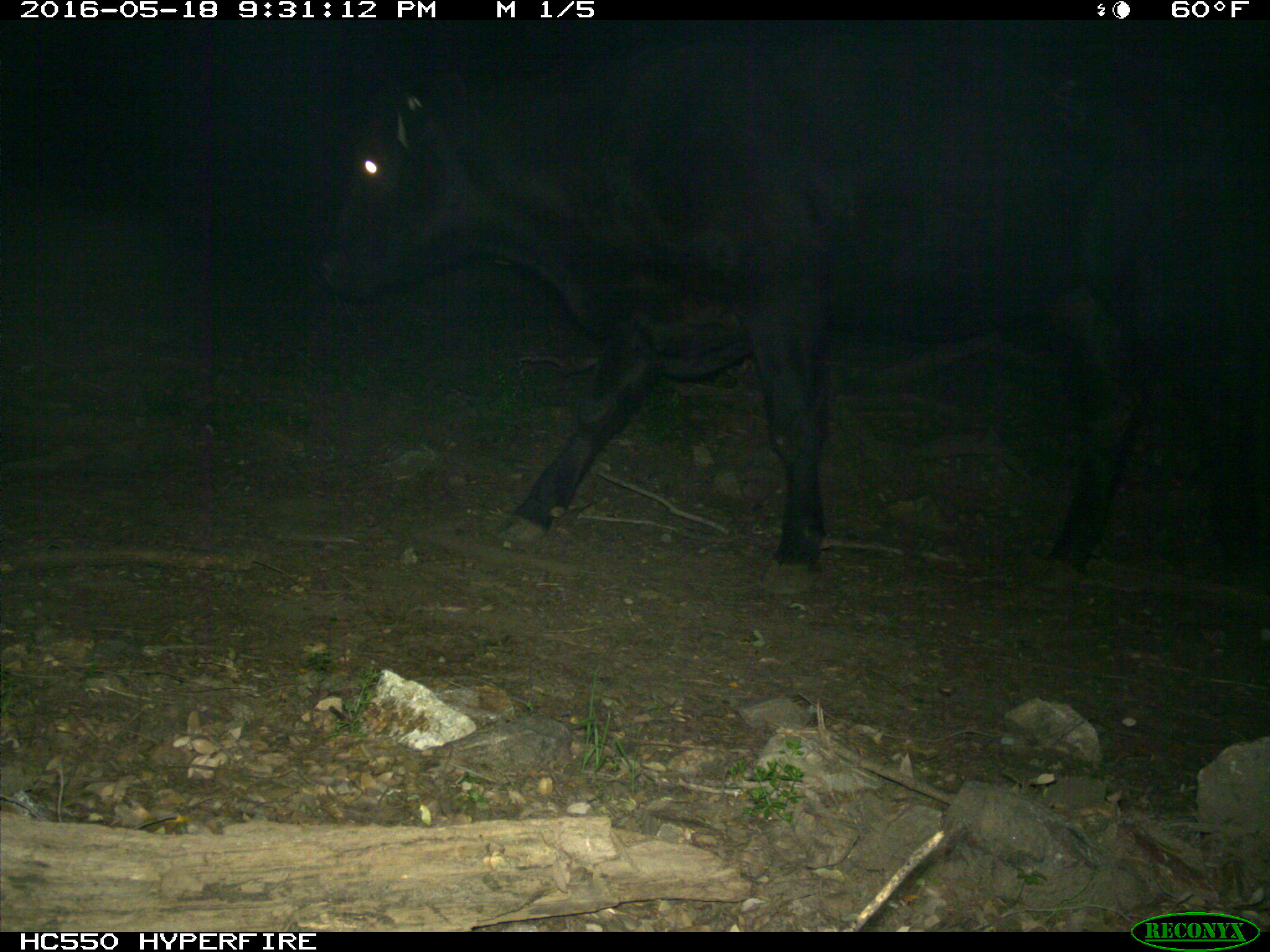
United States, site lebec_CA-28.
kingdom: Animalia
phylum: Chordata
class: Mammalia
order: Artiodactyla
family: Bovidae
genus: Bos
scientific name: Bos taurus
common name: domestic cow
Bos taurus (domestic cow).